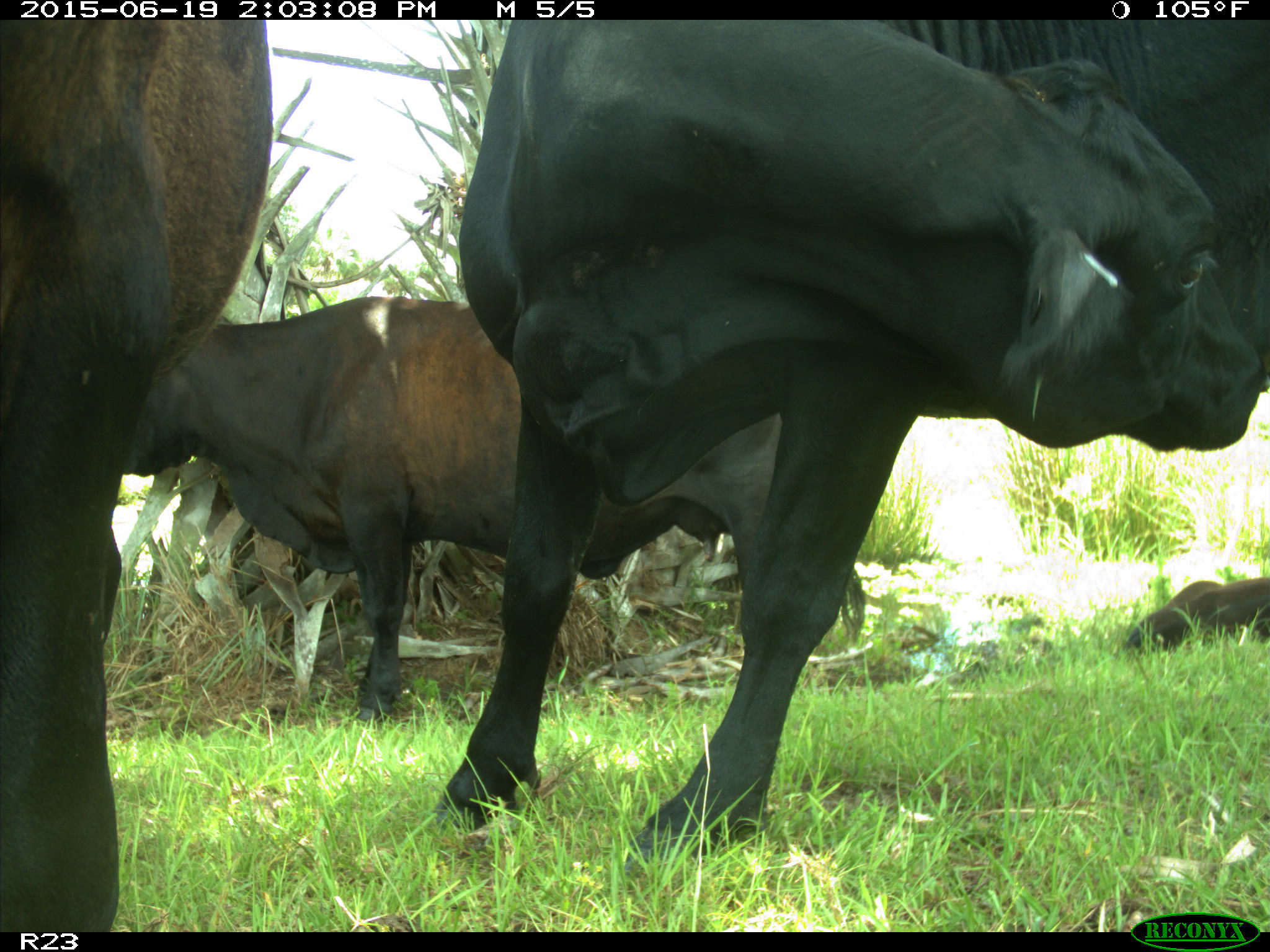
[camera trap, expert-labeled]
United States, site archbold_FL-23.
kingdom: Animalia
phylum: Chordata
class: Aves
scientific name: Aves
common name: birds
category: unidentified bird